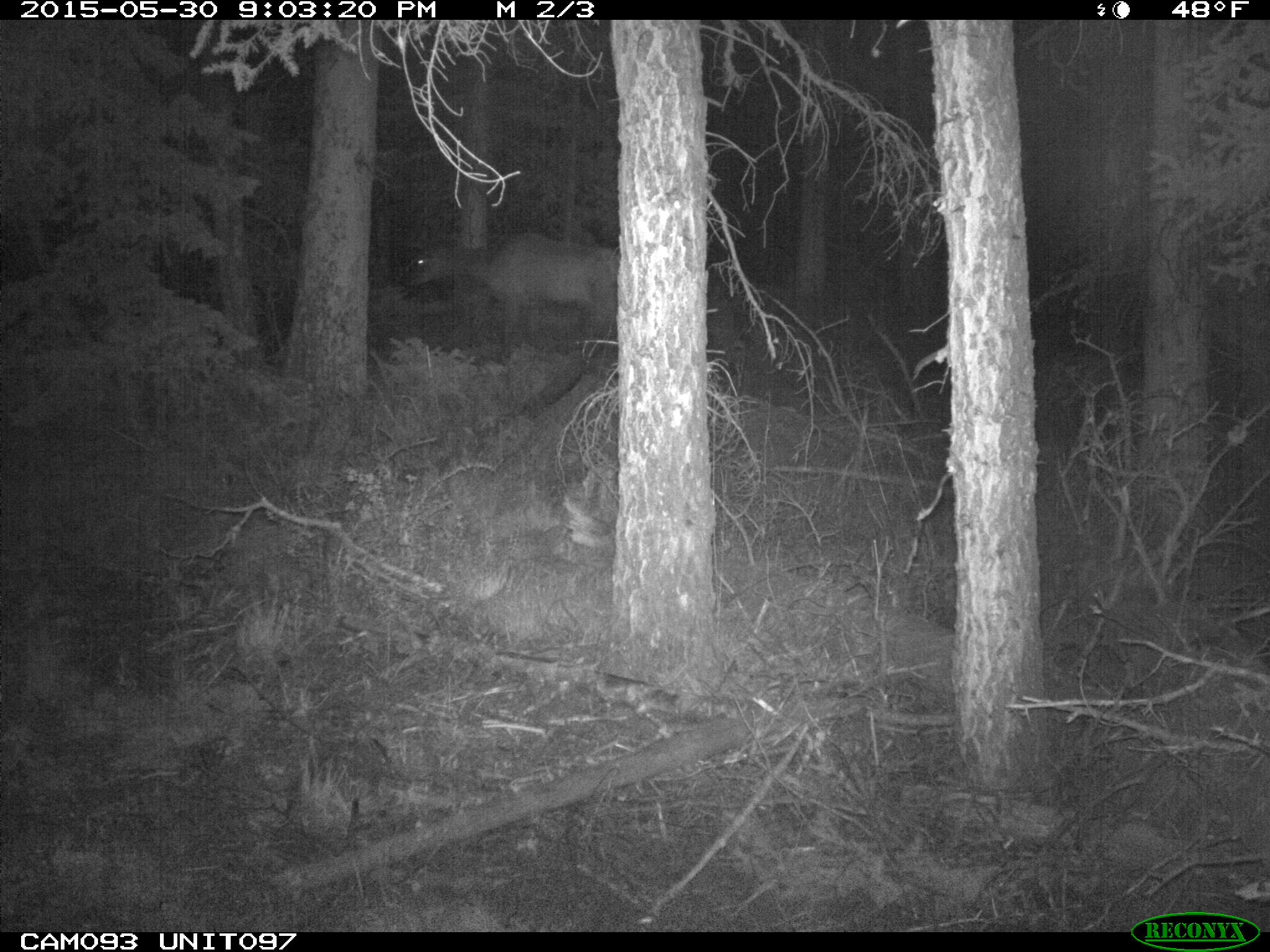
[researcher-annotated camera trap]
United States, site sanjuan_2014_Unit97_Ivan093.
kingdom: Animalia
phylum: Chordata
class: Mammalia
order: Artiodactyla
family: Cervidae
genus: Cervus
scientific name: Cervus elaphus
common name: red deer